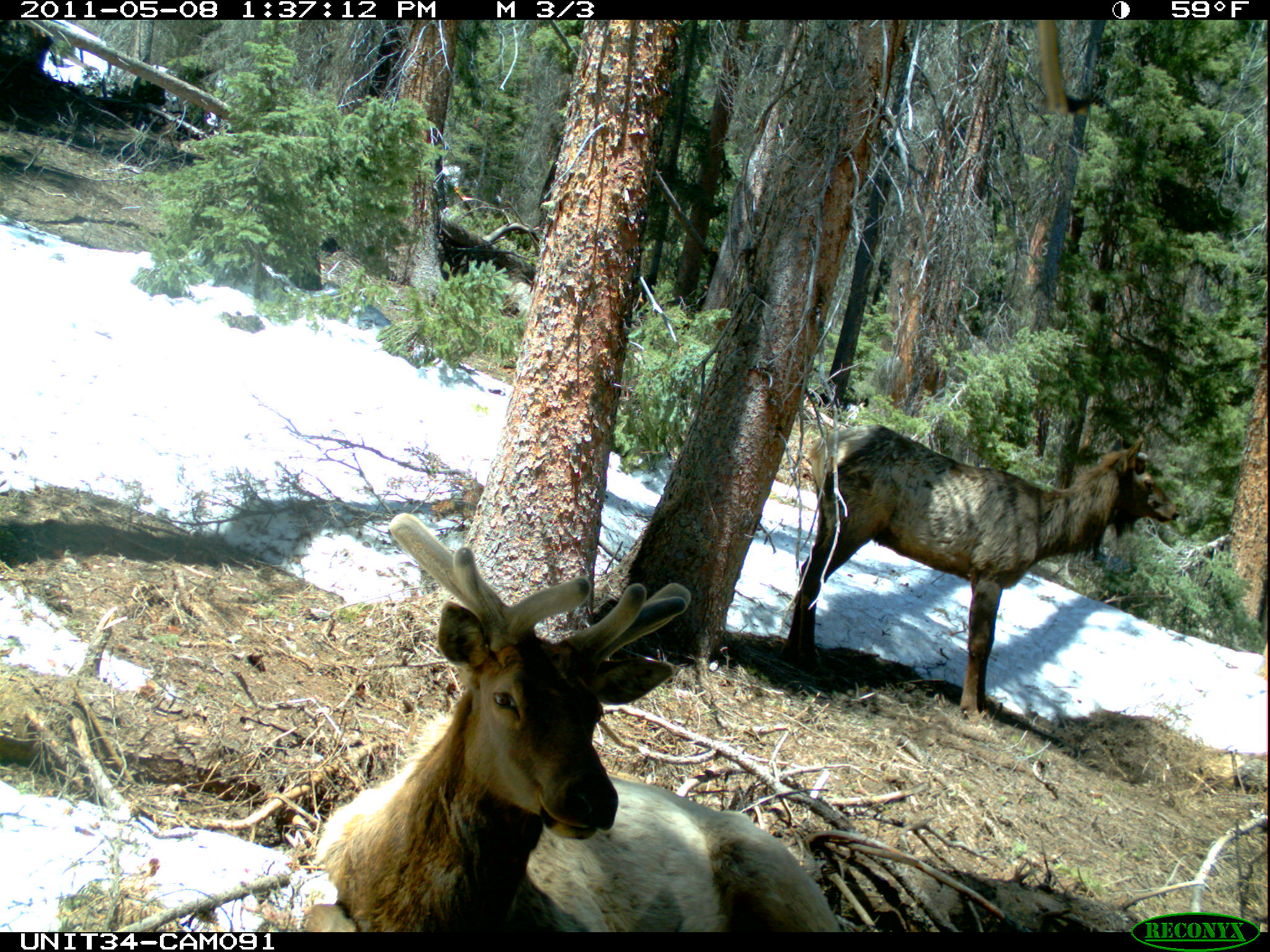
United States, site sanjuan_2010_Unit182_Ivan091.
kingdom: Animalia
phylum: Chordata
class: Mammalia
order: Artiodactyla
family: Cervidae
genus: Cervus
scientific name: Cervus elaphus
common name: red deer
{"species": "Cervus elaphus (red deer)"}